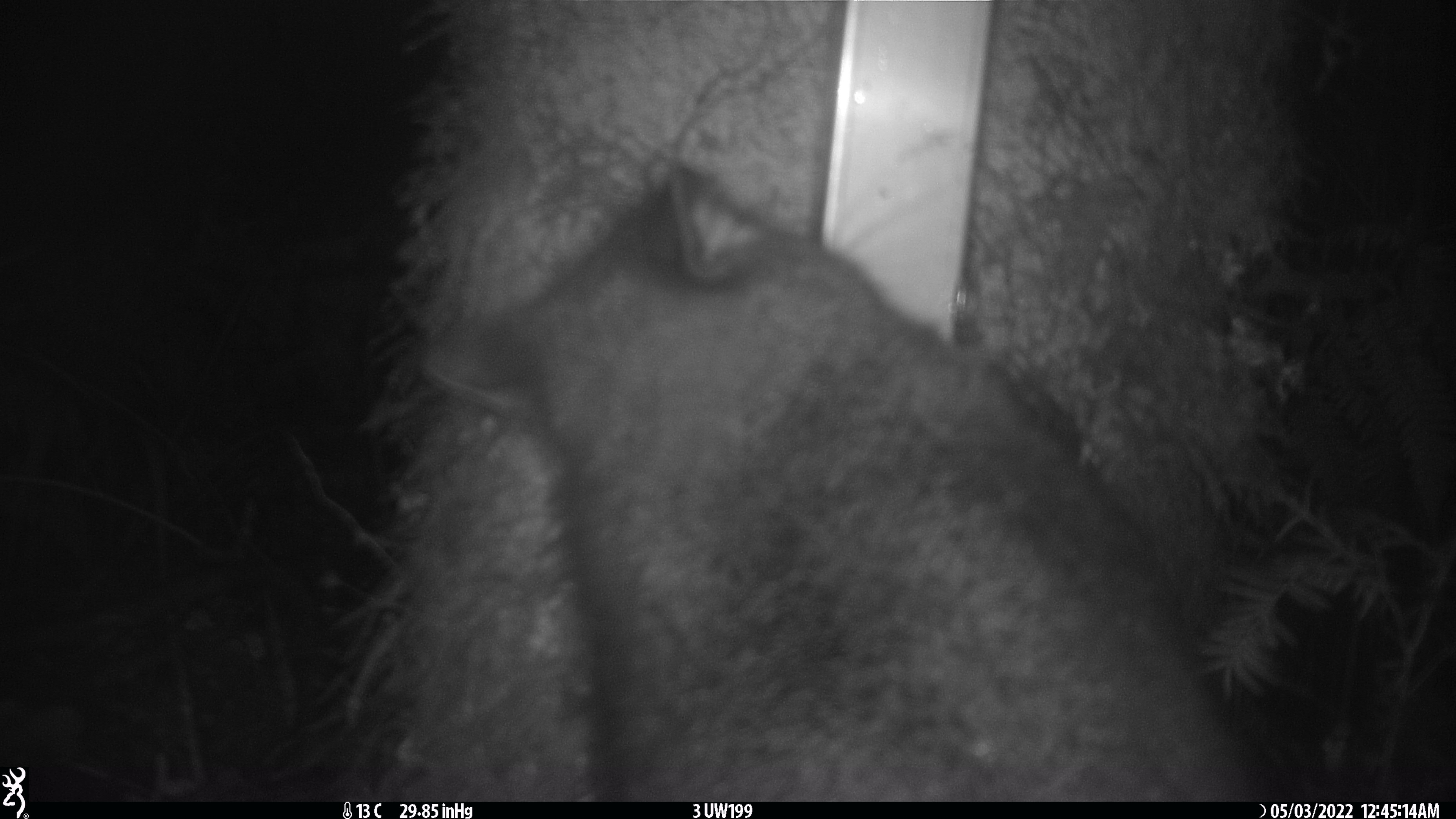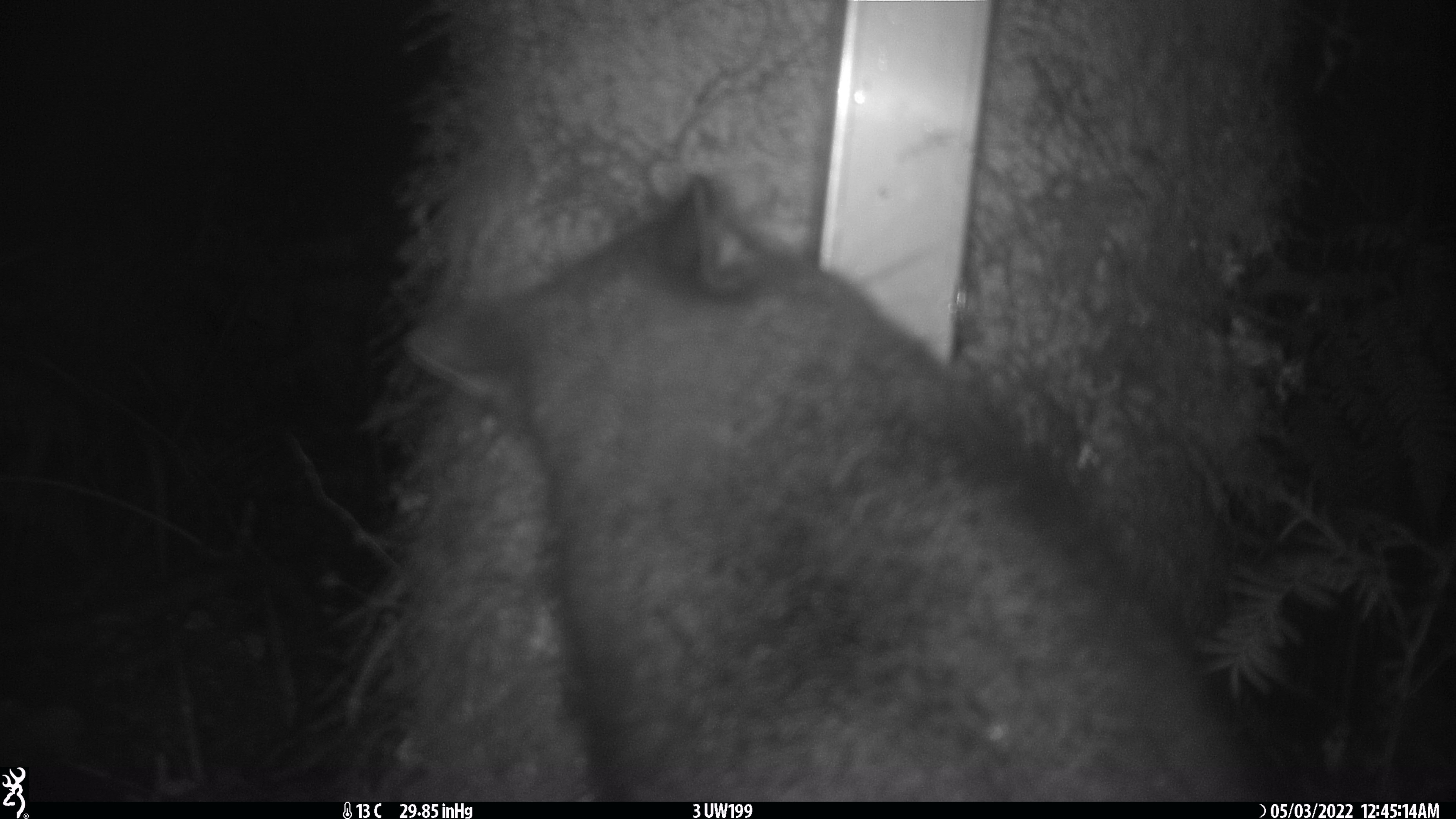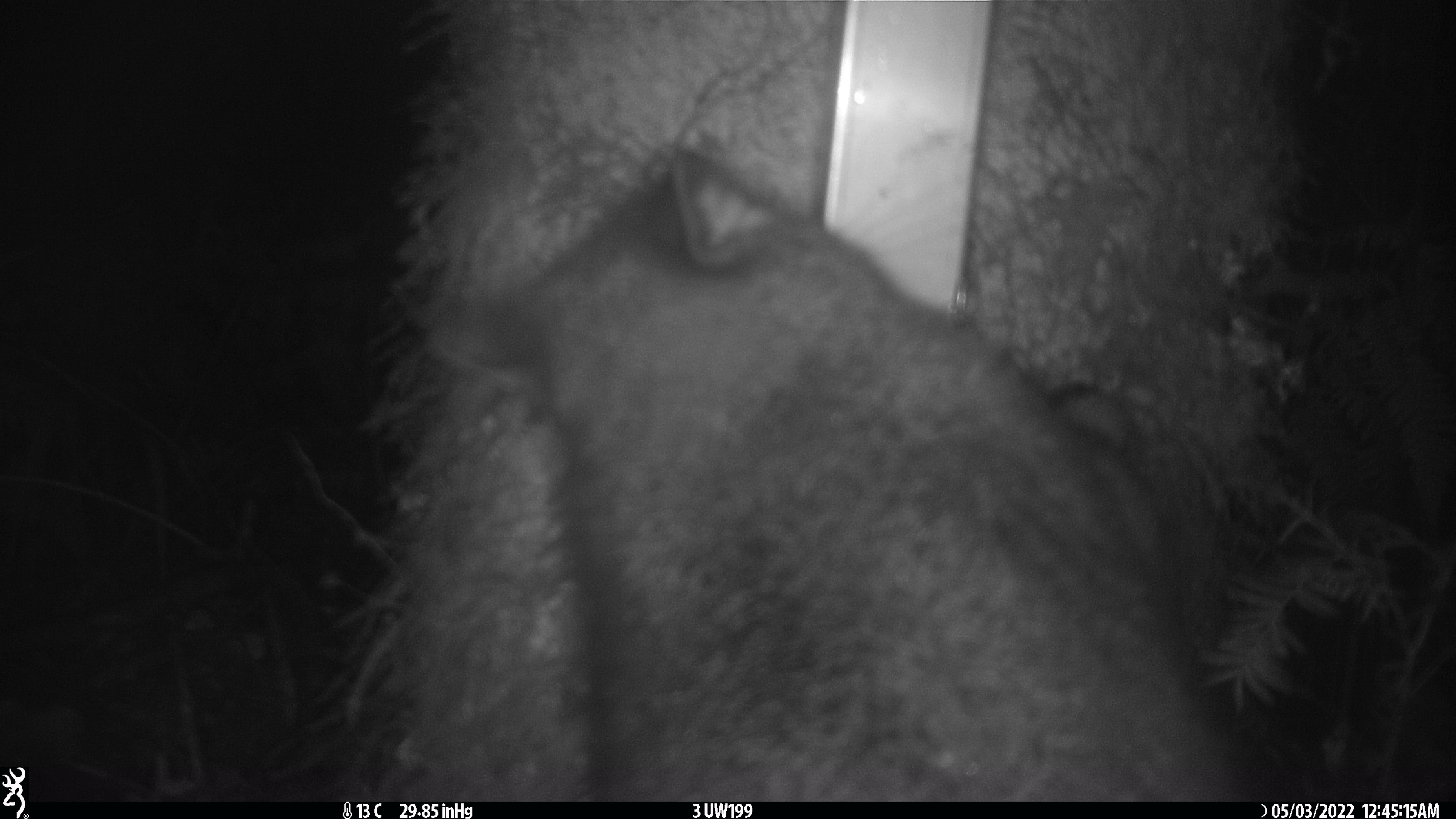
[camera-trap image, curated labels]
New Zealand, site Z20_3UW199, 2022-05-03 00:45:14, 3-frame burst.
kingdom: Animalia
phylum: Chordata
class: Mammalia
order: Diprotodontia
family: Phalangeridae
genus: Trichosurus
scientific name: Trichosurus vulpecula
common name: common brushtail possum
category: possum